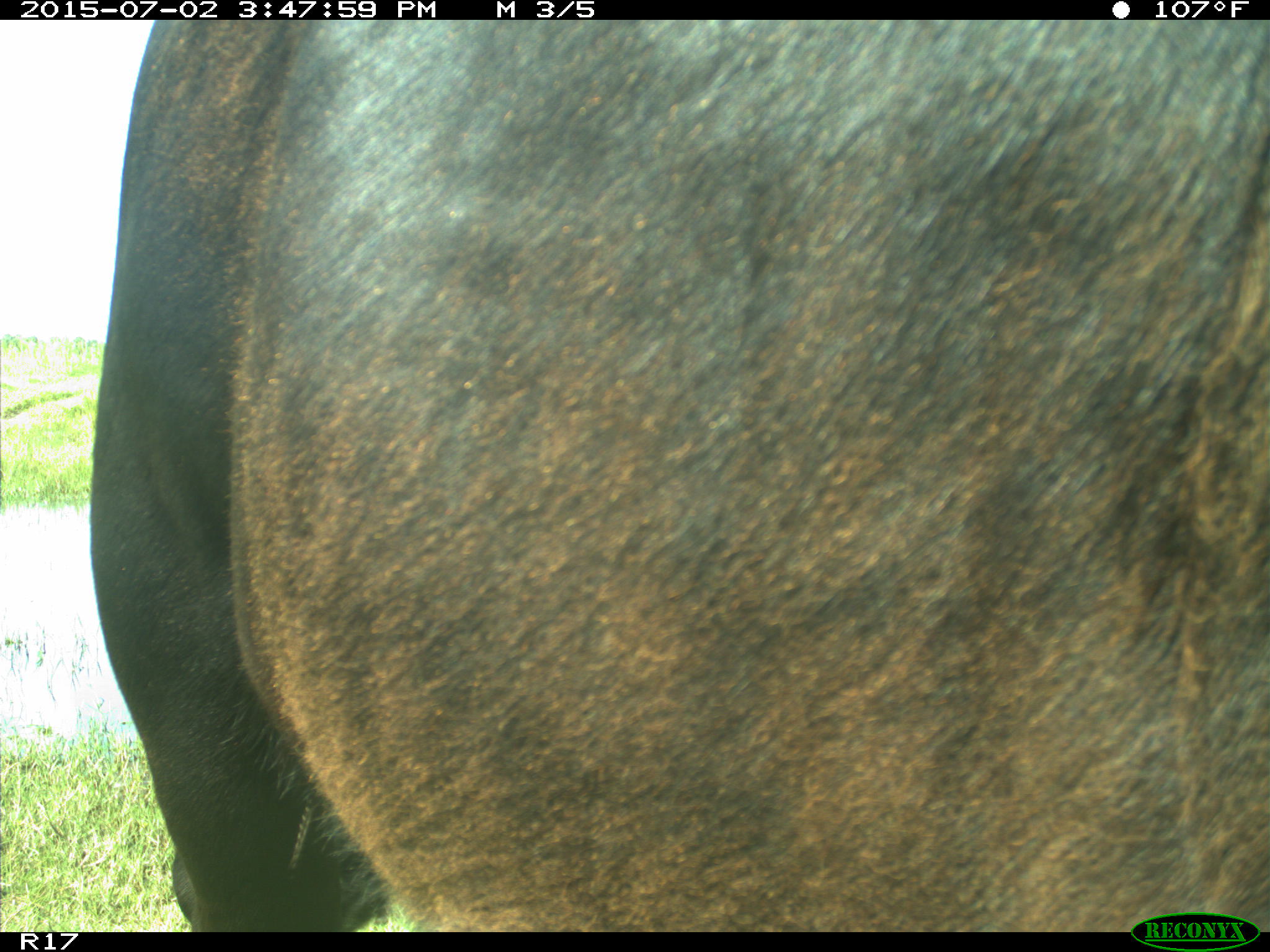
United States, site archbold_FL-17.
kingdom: Animalia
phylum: Chordata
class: Mammalia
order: Artiodactyla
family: Bovidae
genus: Bos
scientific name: Bos taurus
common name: domestic cow